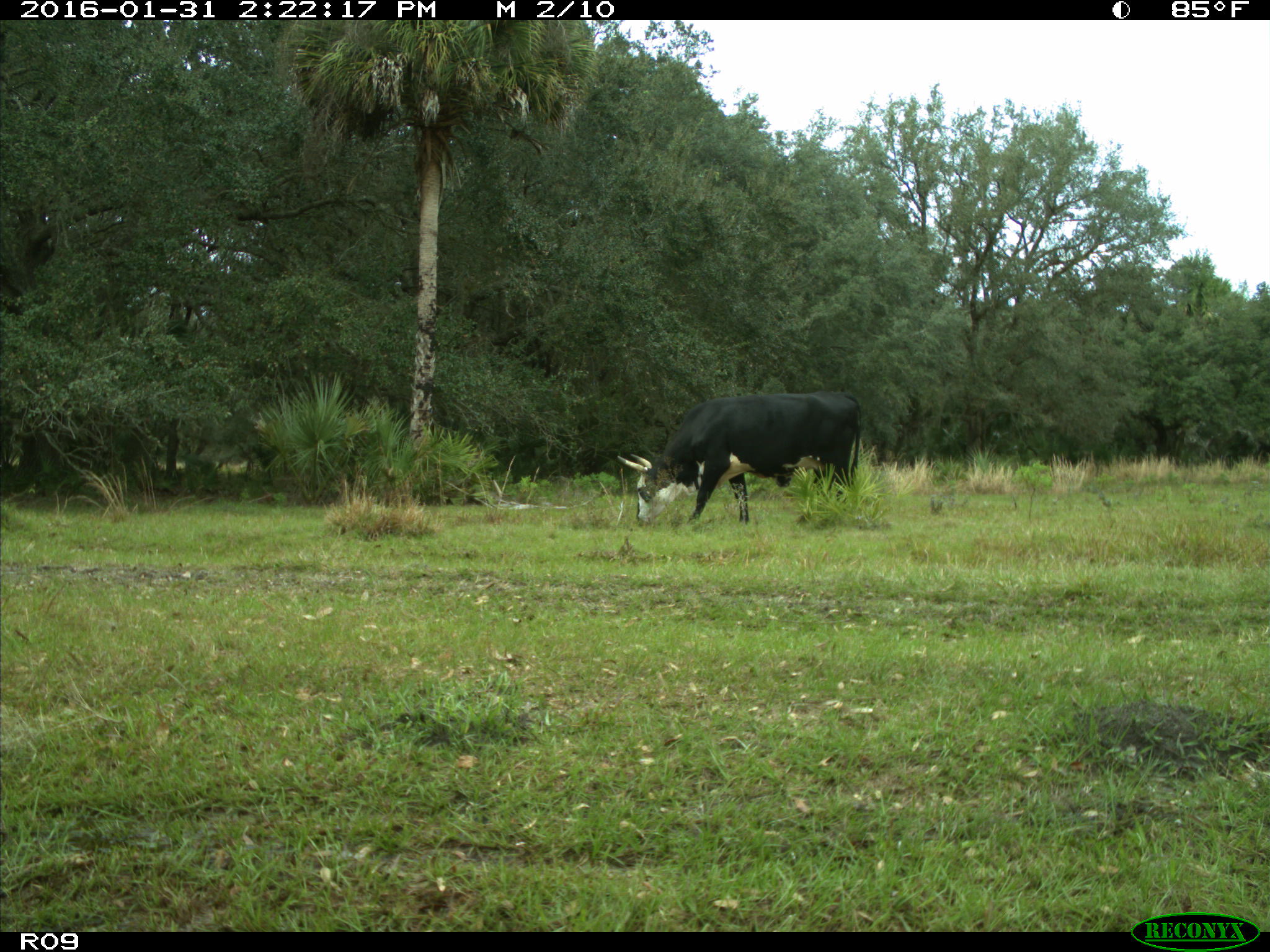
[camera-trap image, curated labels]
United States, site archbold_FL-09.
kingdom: Animalia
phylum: Chordata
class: Mammalia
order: Artiodactyla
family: Bovidae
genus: Bos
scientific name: Bos taurus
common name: domestic cow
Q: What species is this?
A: Bos taurus (domestic cow).